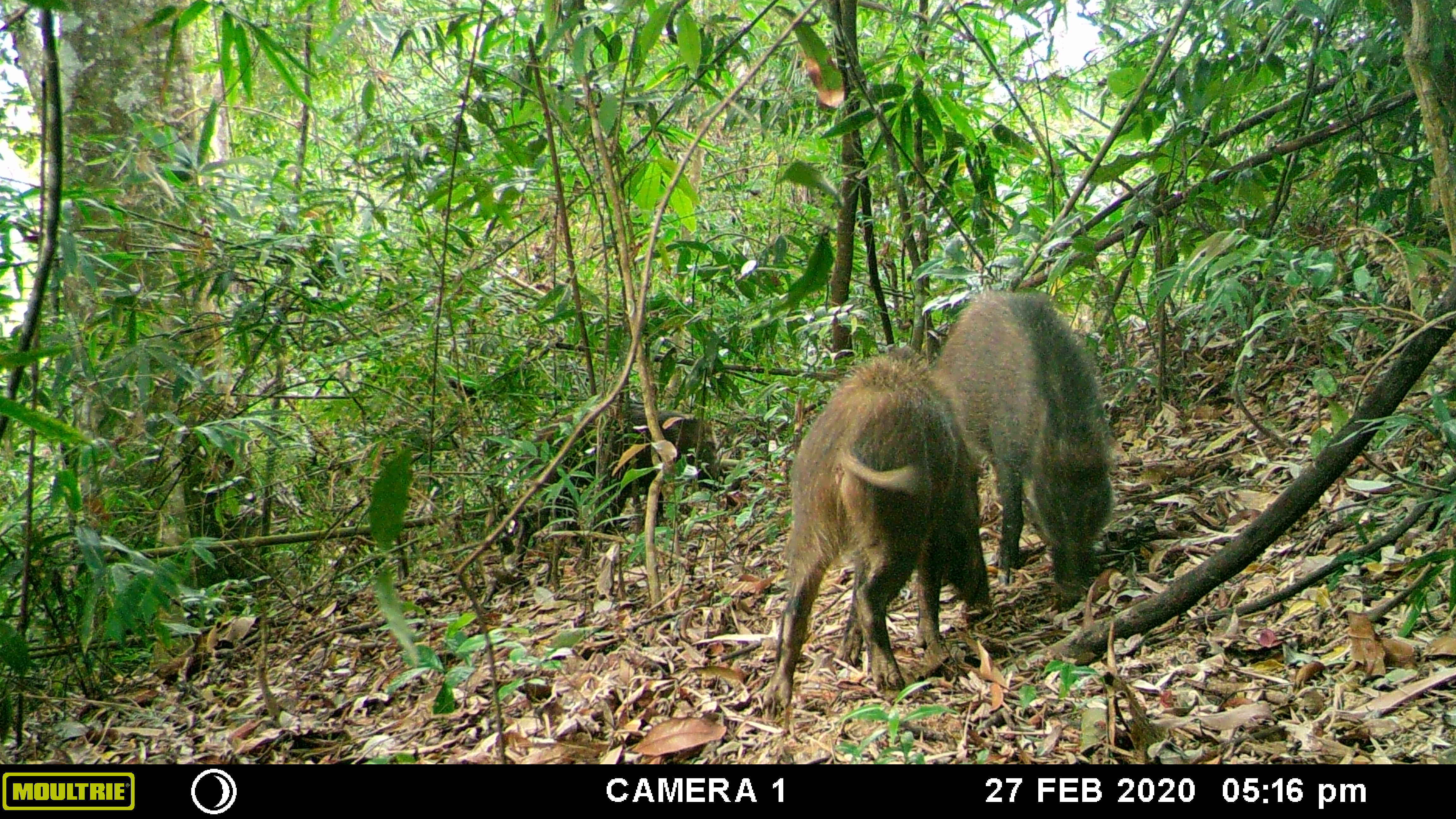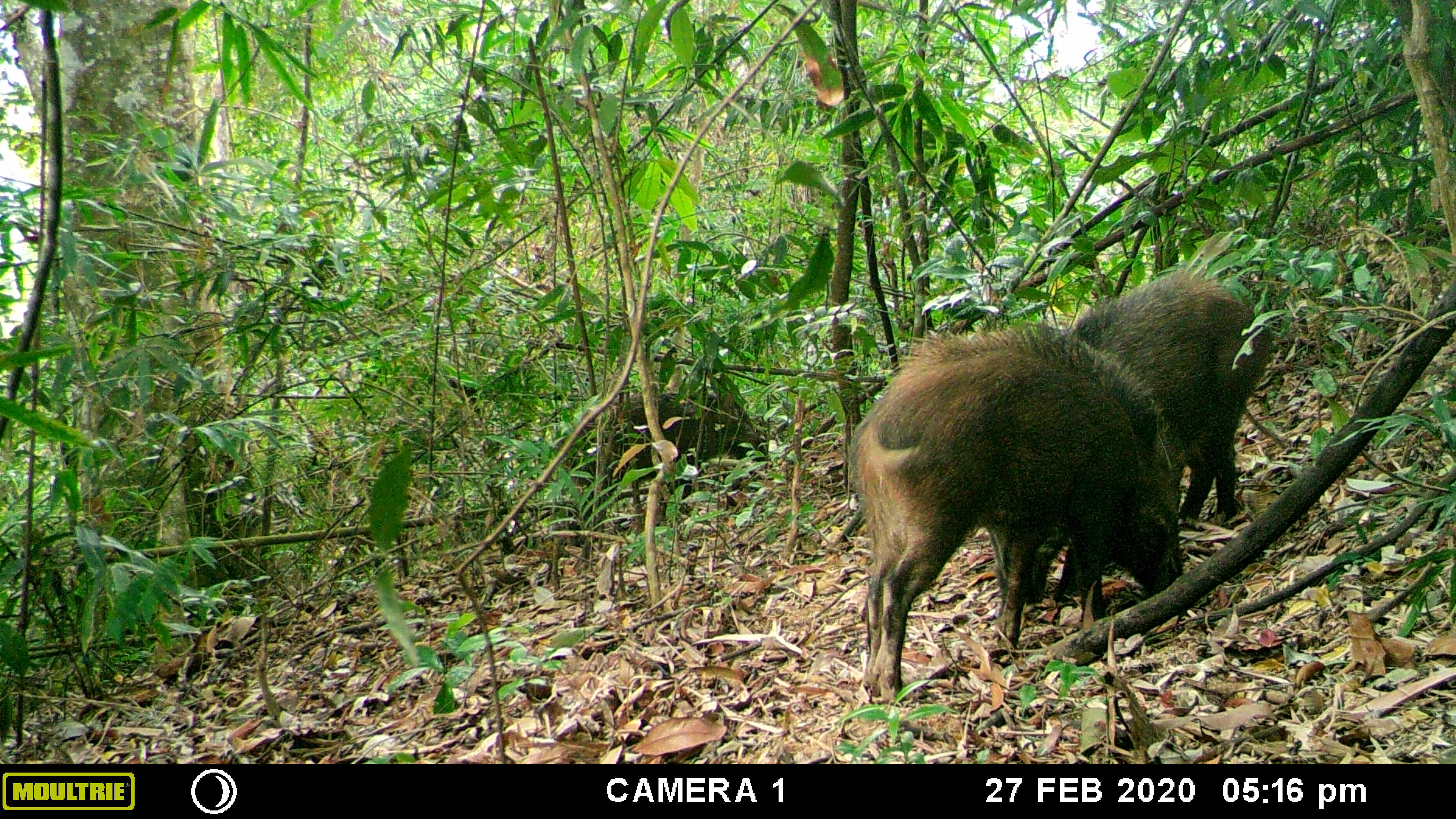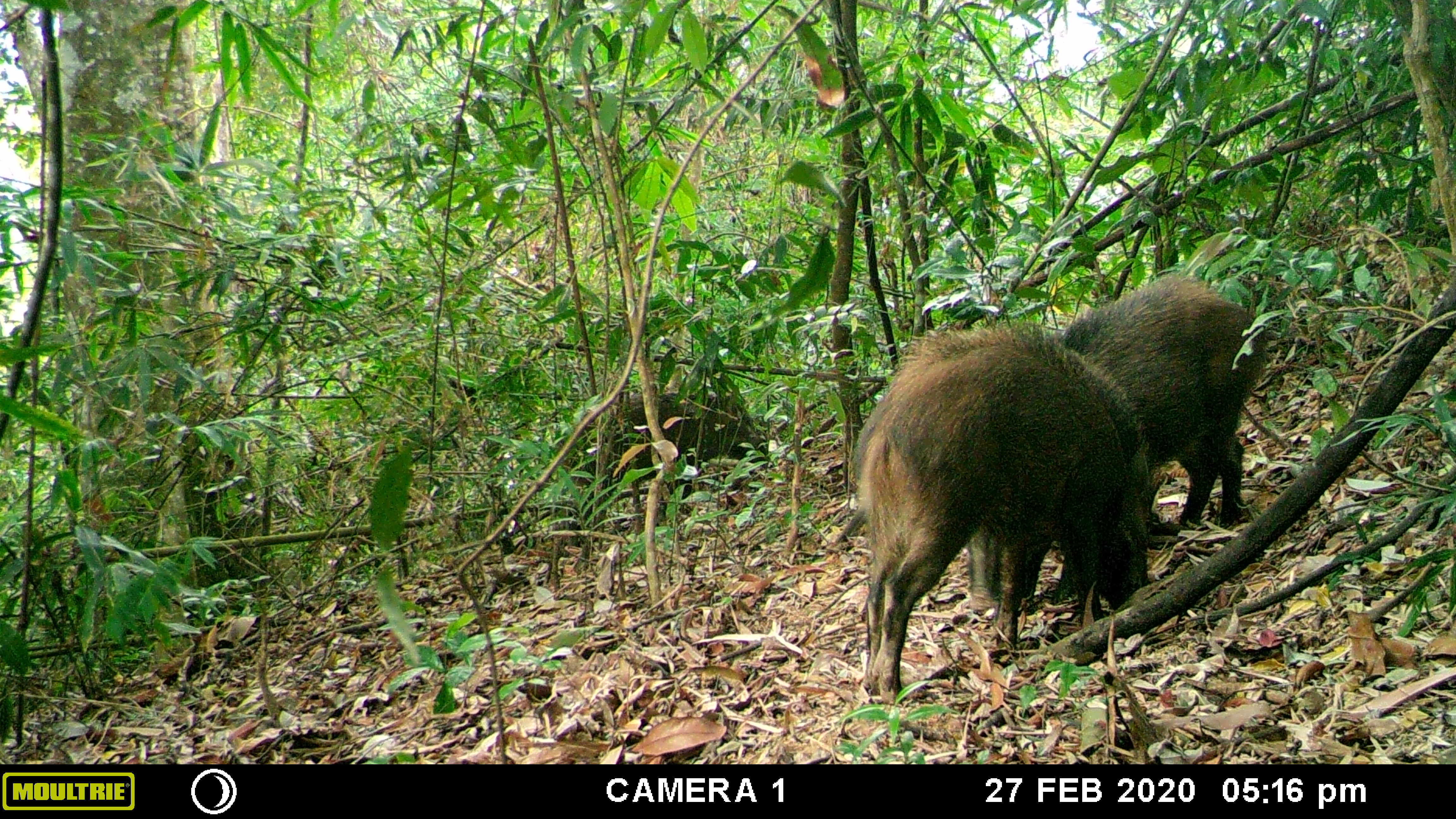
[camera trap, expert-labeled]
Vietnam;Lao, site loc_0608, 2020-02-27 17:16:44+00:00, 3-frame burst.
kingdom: Animalia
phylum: Chordata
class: Mammalia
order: Artiodactyla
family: Suidae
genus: Sus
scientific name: Sus scrofa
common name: eurasian wild pig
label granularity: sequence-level